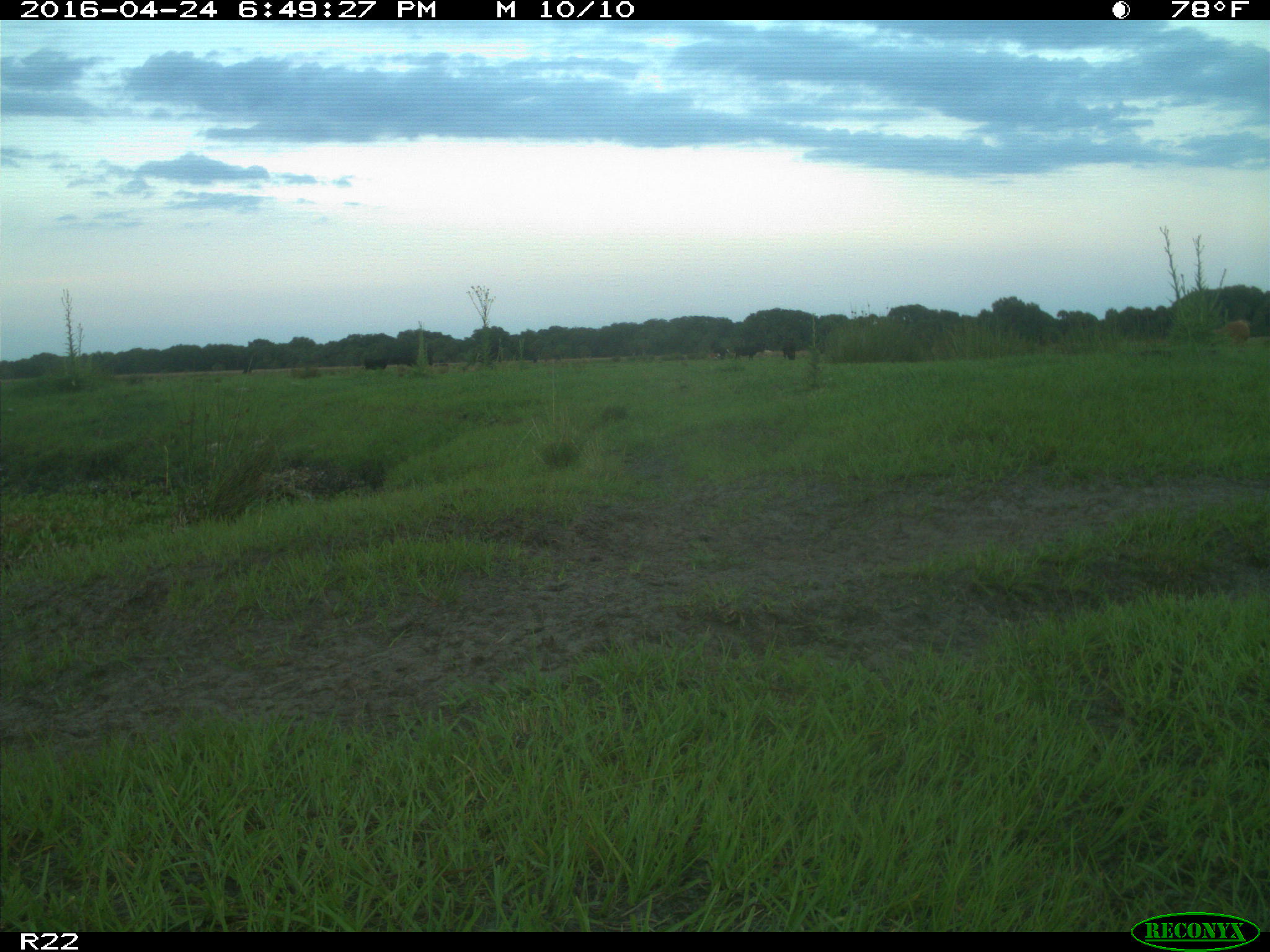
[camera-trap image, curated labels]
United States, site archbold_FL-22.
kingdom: Animalia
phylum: Chordata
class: Mammalia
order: Artiodactyla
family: Bovidae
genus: Bos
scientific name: Bos taurus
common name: domestic cow